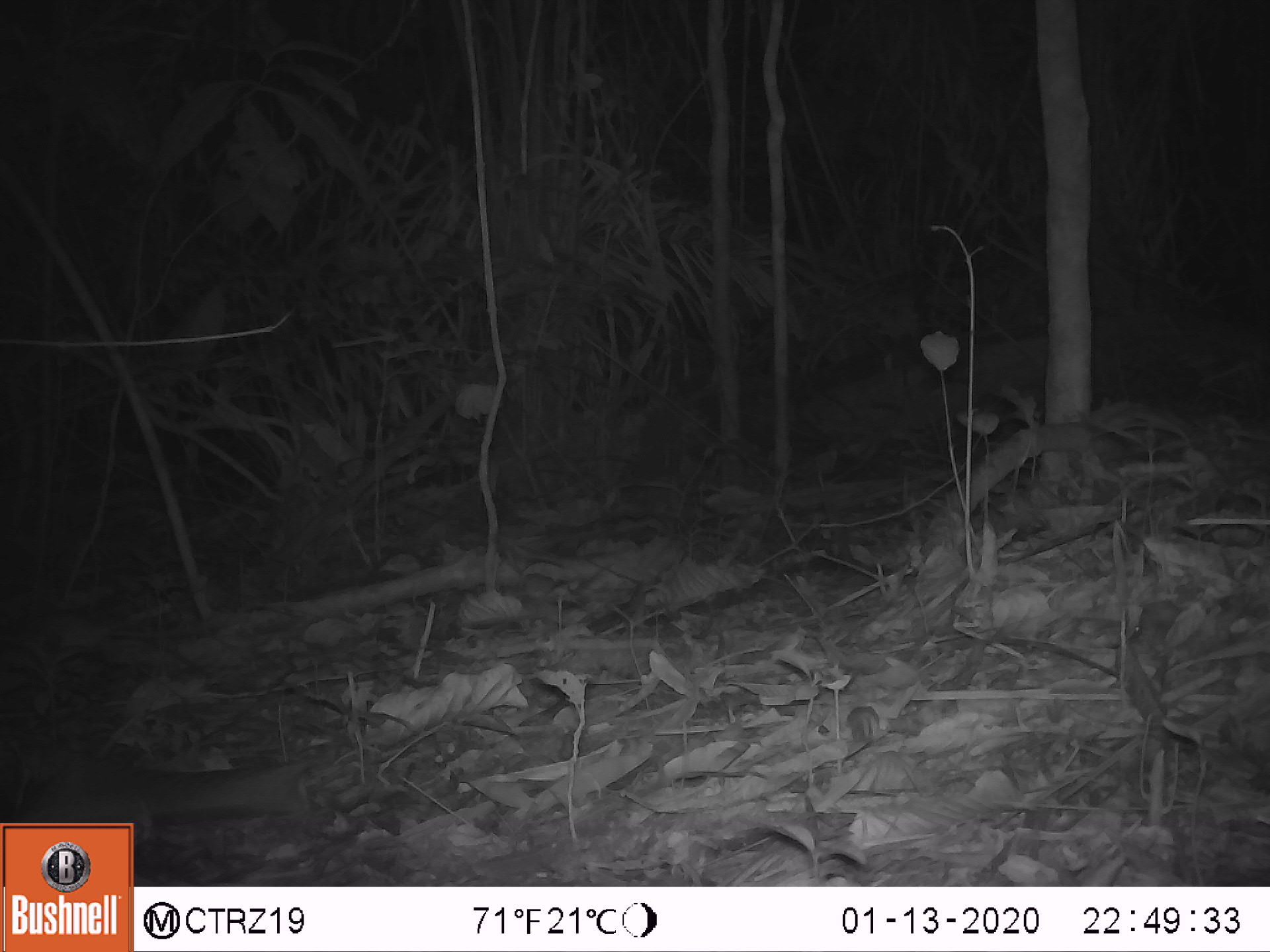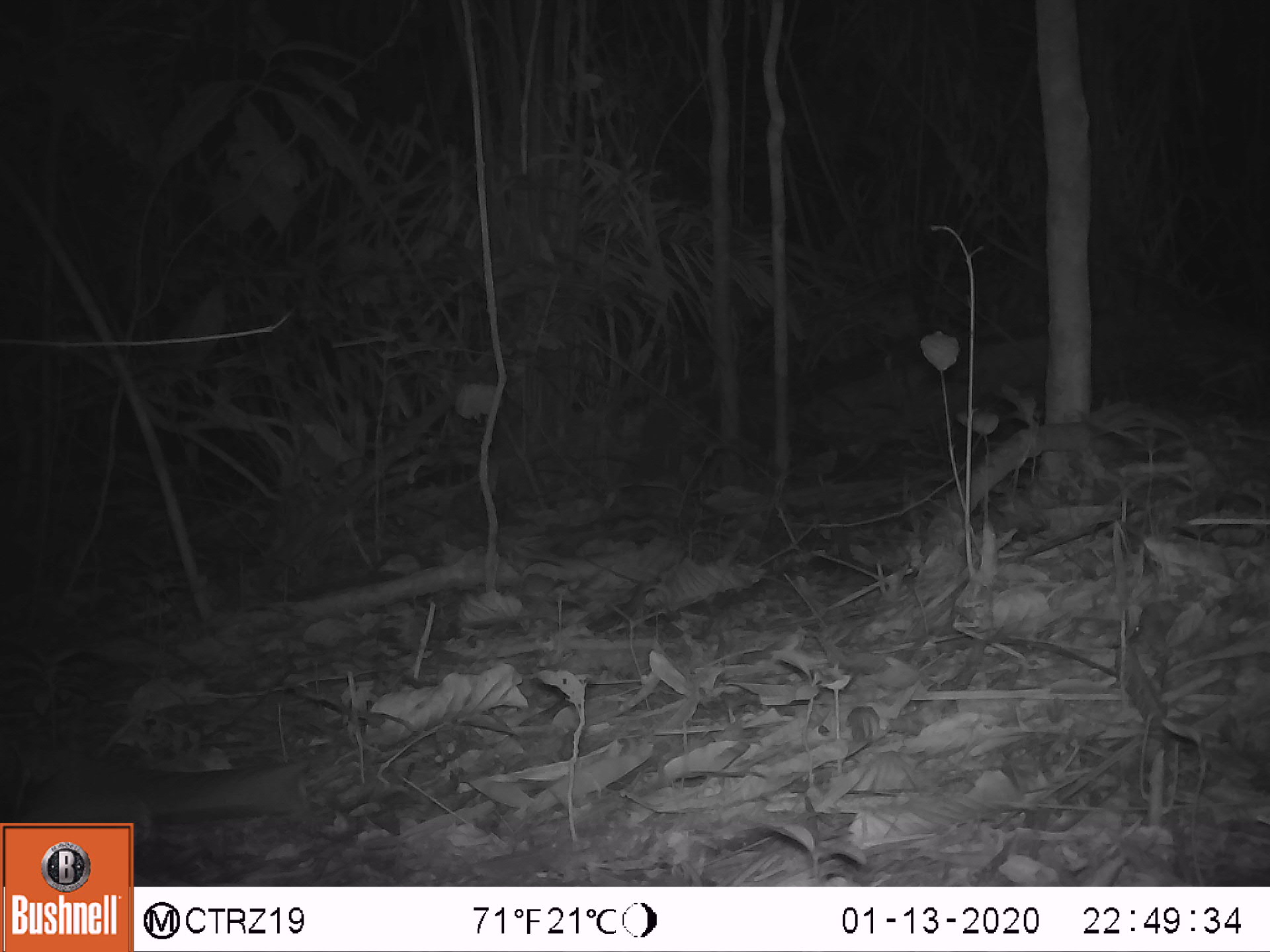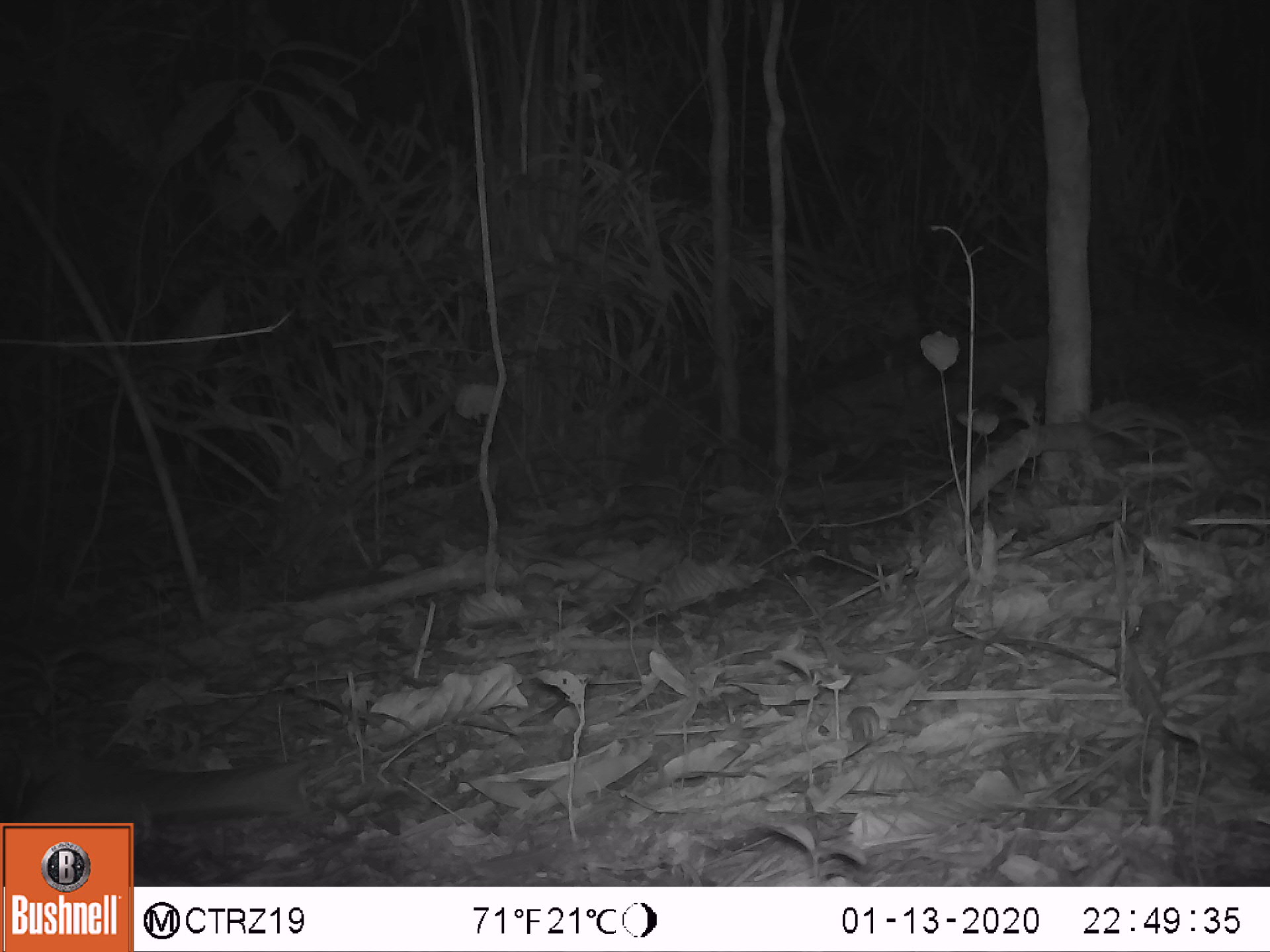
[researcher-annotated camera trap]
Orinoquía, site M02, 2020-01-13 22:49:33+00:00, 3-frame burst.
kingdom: Animalia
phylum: Chordata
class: Mammalia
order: Rodentia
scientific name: Rodentia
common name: rodent